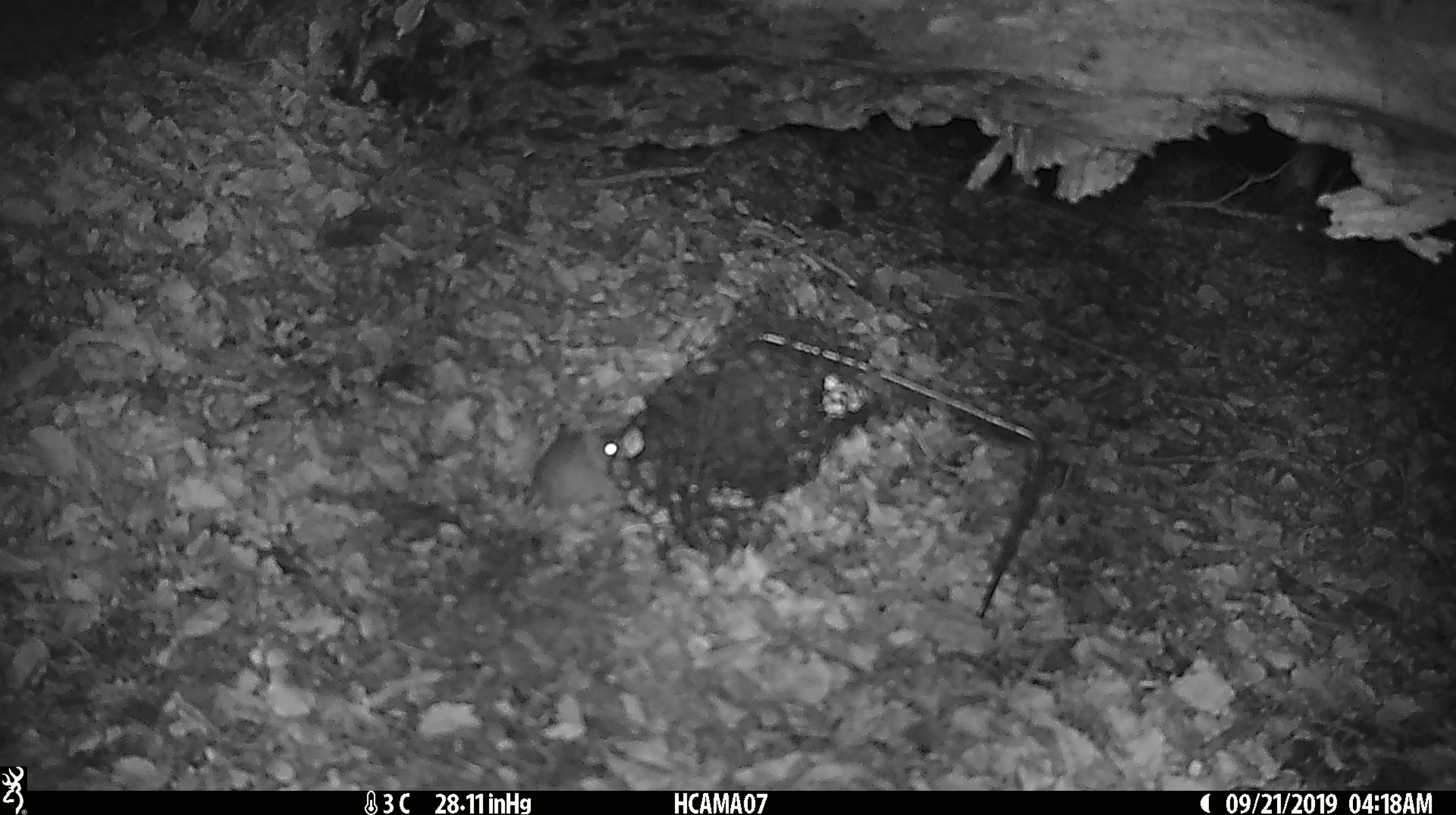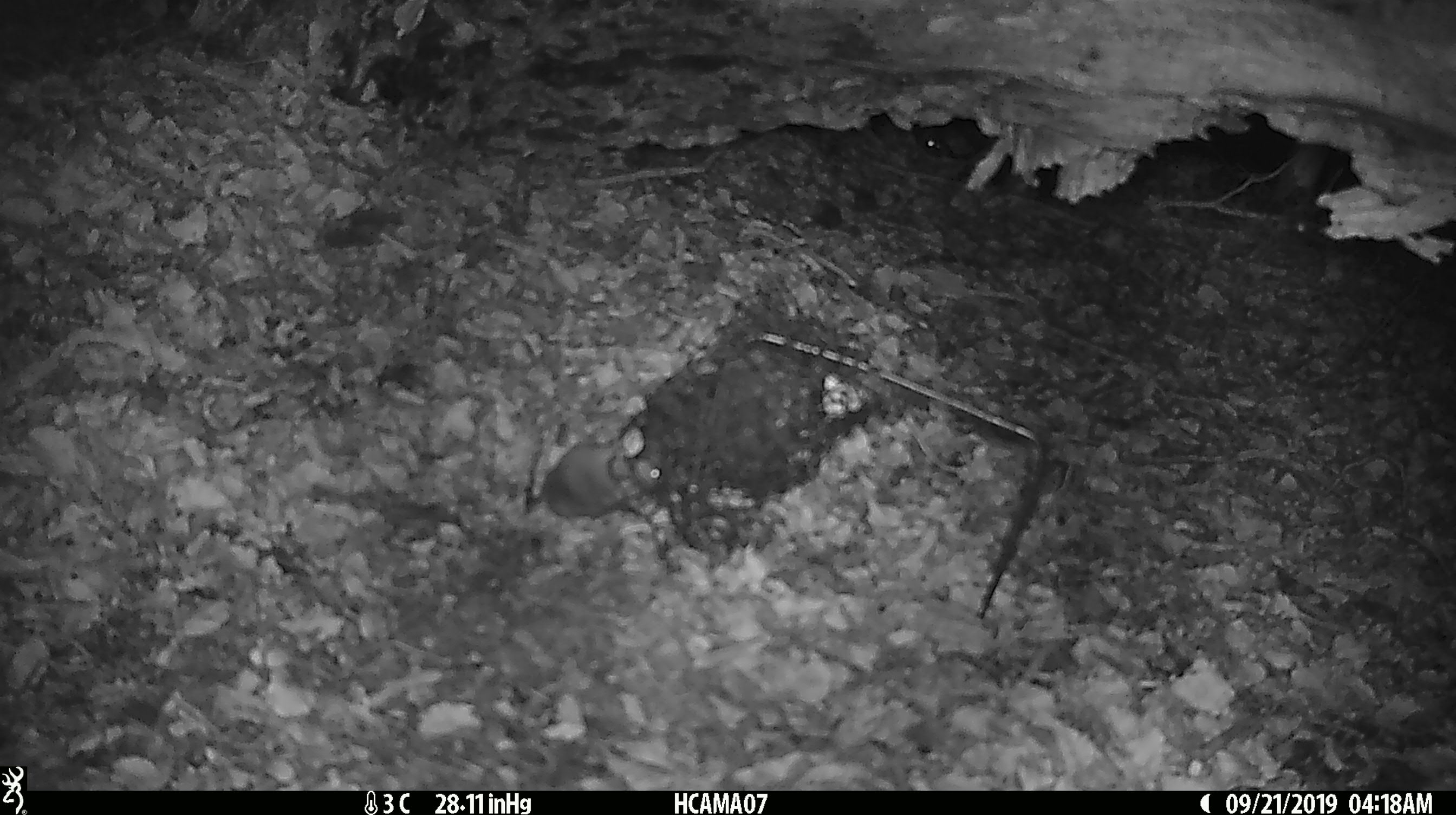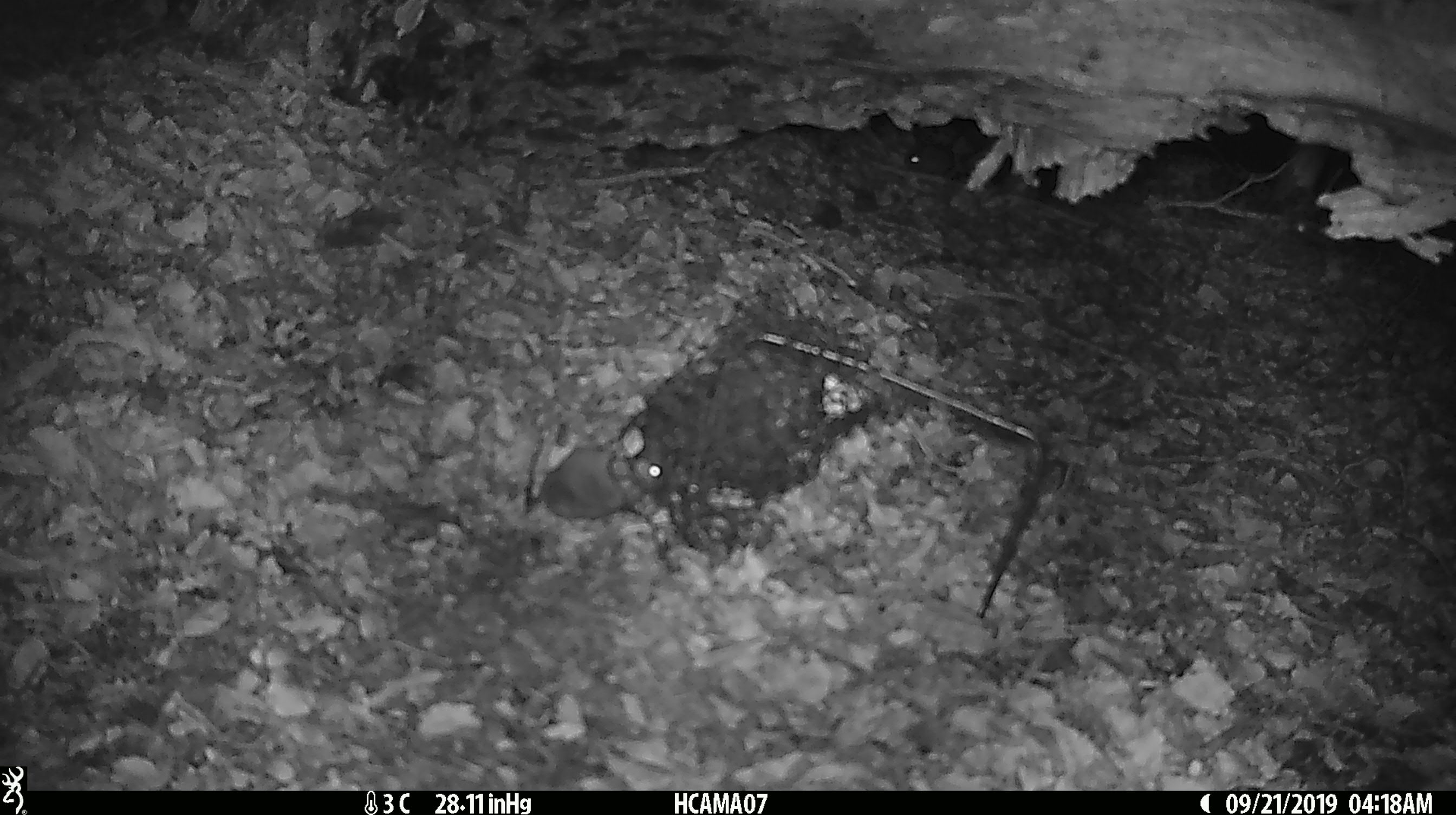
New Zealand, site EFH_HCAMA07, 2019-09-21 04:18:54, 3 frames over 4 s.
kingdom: Animalia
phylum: Chordata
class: Mammalia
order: Rodentia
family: Muridae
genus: Mus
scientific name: Mus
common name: mouse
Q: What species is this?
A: Mouse (Mus).